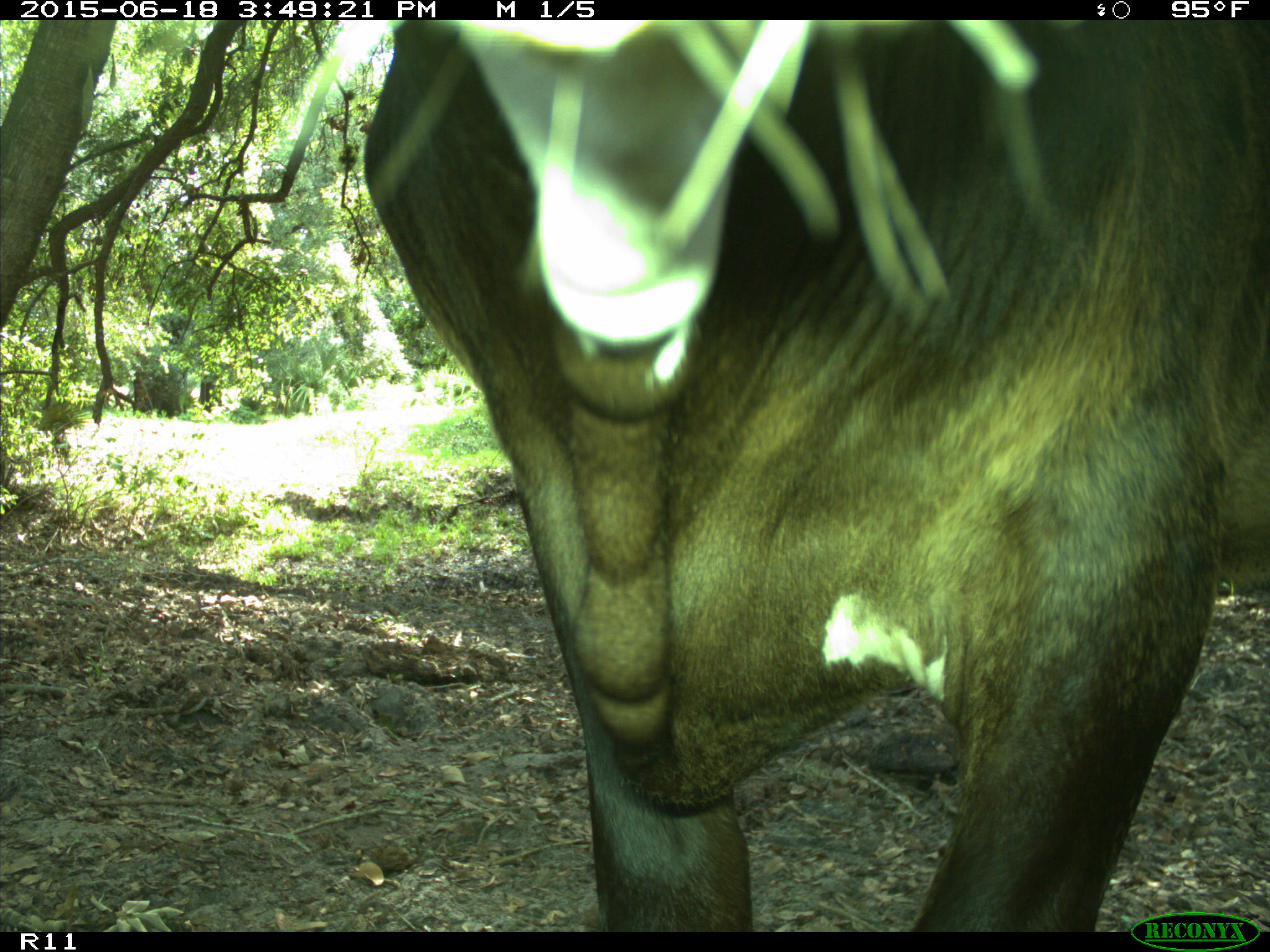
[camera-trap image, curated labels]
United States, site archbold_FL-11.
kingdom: Animalia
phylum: Chordata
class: Mammalia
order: Artiodactyla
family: Bovidae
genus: Bos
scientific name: Bos taurus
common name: domestic cow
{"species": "Bos taurus (domestic cow)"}